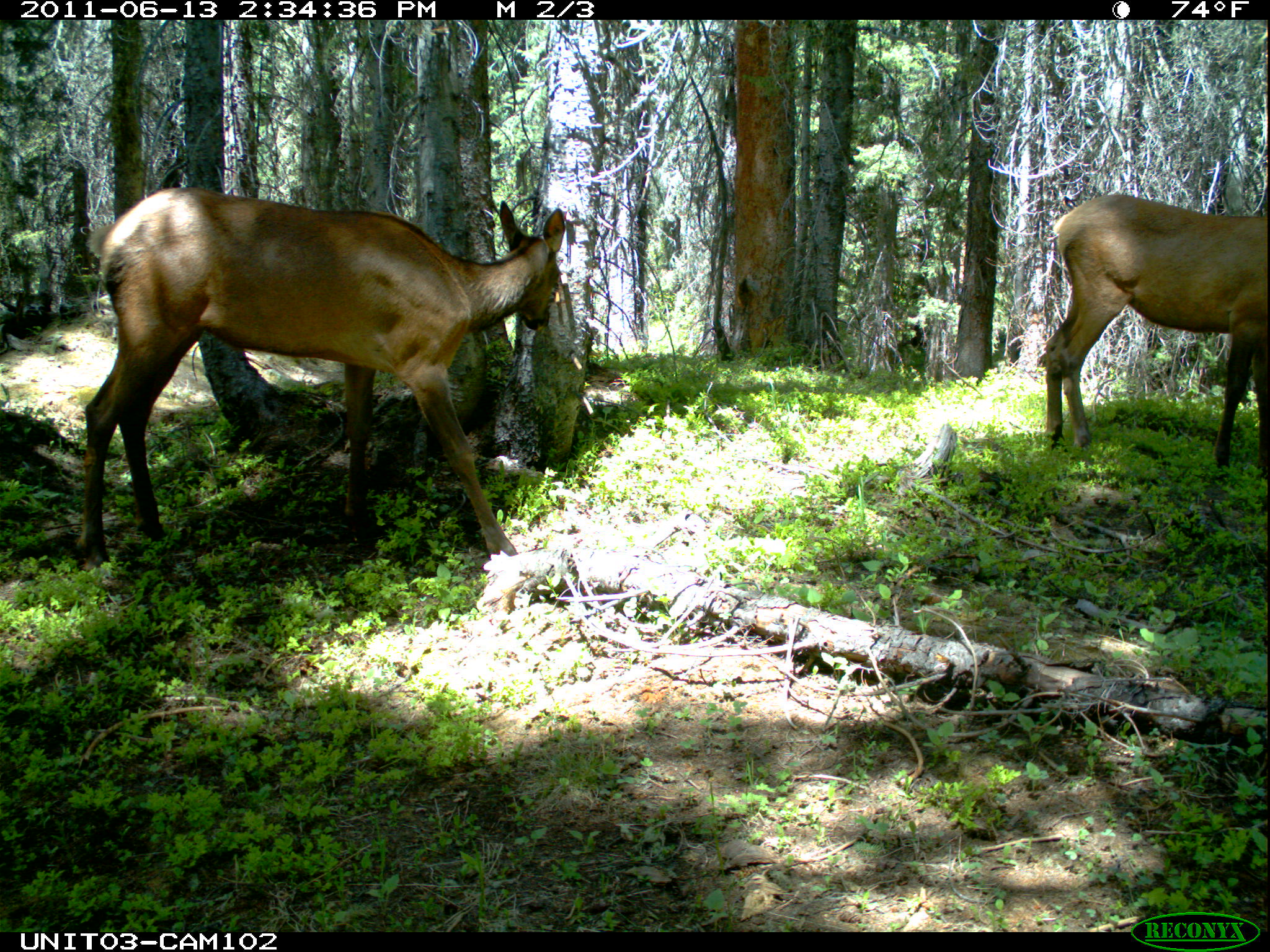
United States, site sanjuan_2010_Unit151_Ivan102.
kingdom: Animalia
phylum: Chordata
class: Mammalia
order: Artiodactyla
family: Cervidae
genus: Cervus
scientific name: Cervus elaphus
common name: red deer